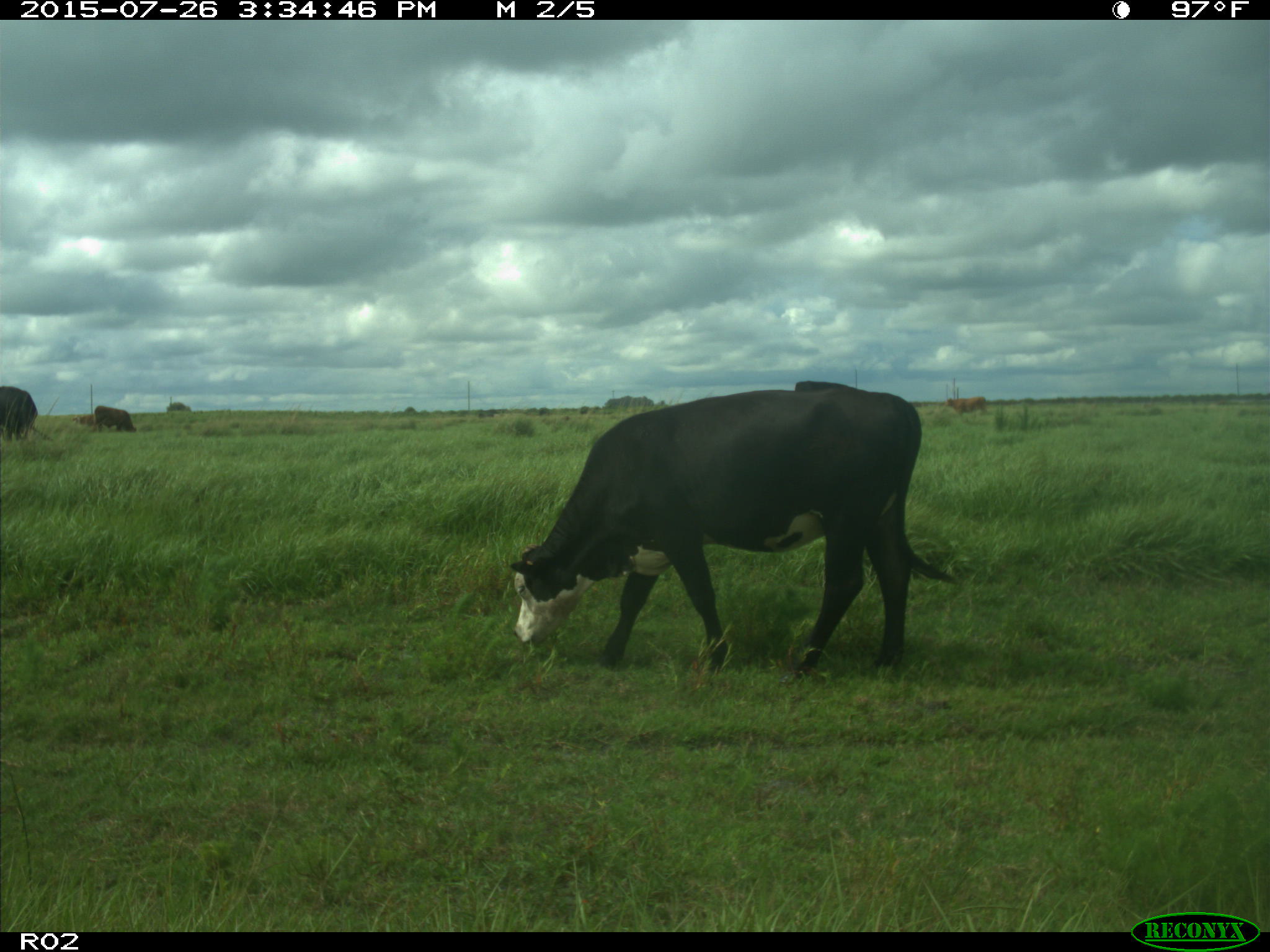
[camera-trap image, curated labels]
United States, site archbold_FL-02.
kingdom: Animalia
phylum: Chordata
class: Mammalia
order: Artiodactyla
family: Bovidae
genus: Bos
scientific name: Bos taurus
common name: domestic cow